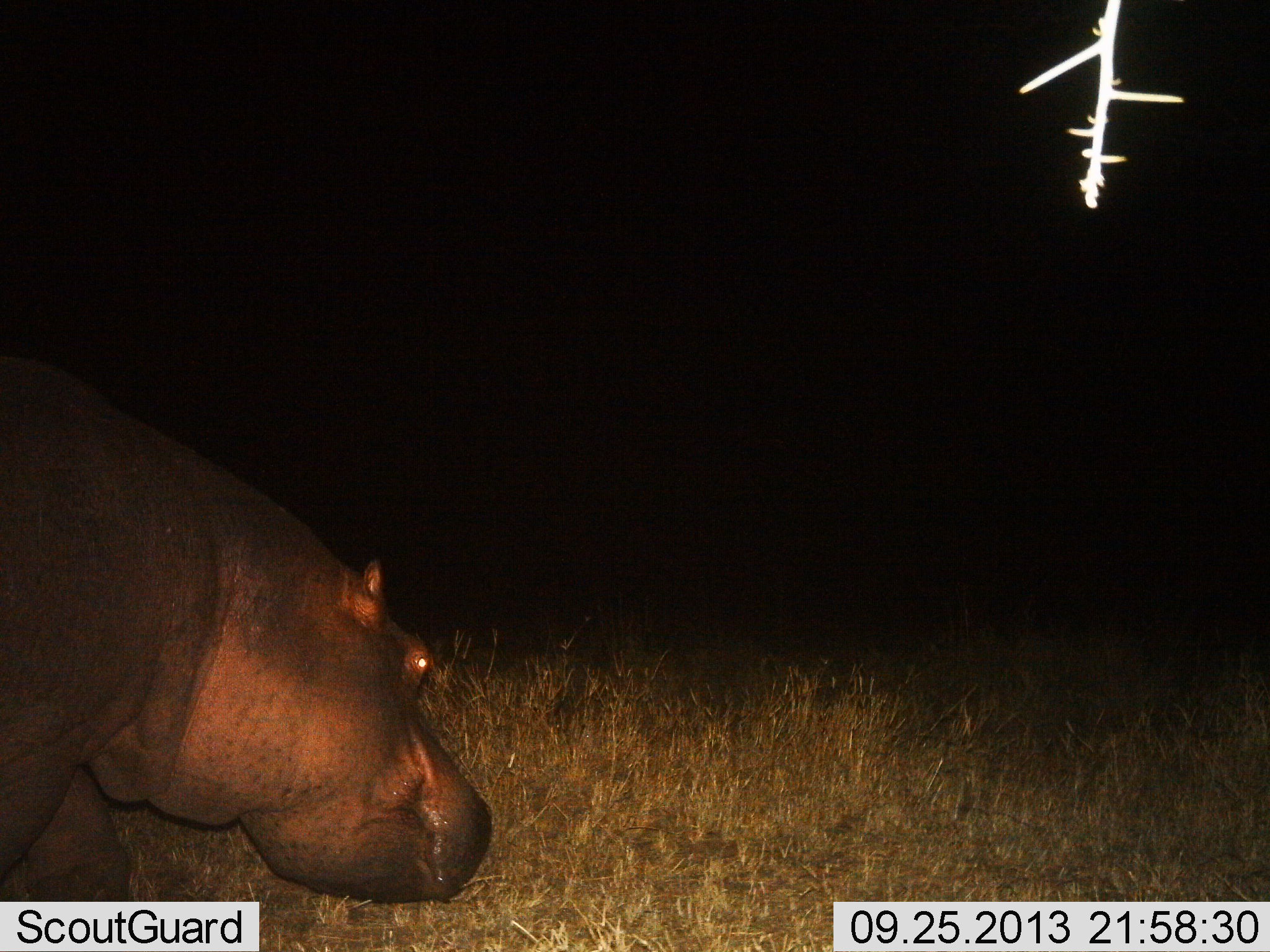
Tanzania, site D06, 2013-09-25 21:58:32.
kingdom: Animalia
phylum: Chordata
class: Mammalia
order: Artiodactyla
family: Hippopotamidae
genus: Hippopotamus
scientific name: Hippopotamus amphibius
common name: hippopotamus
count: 1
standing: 40%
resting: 0%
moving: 65%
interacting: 0%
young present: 0%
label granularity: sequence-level